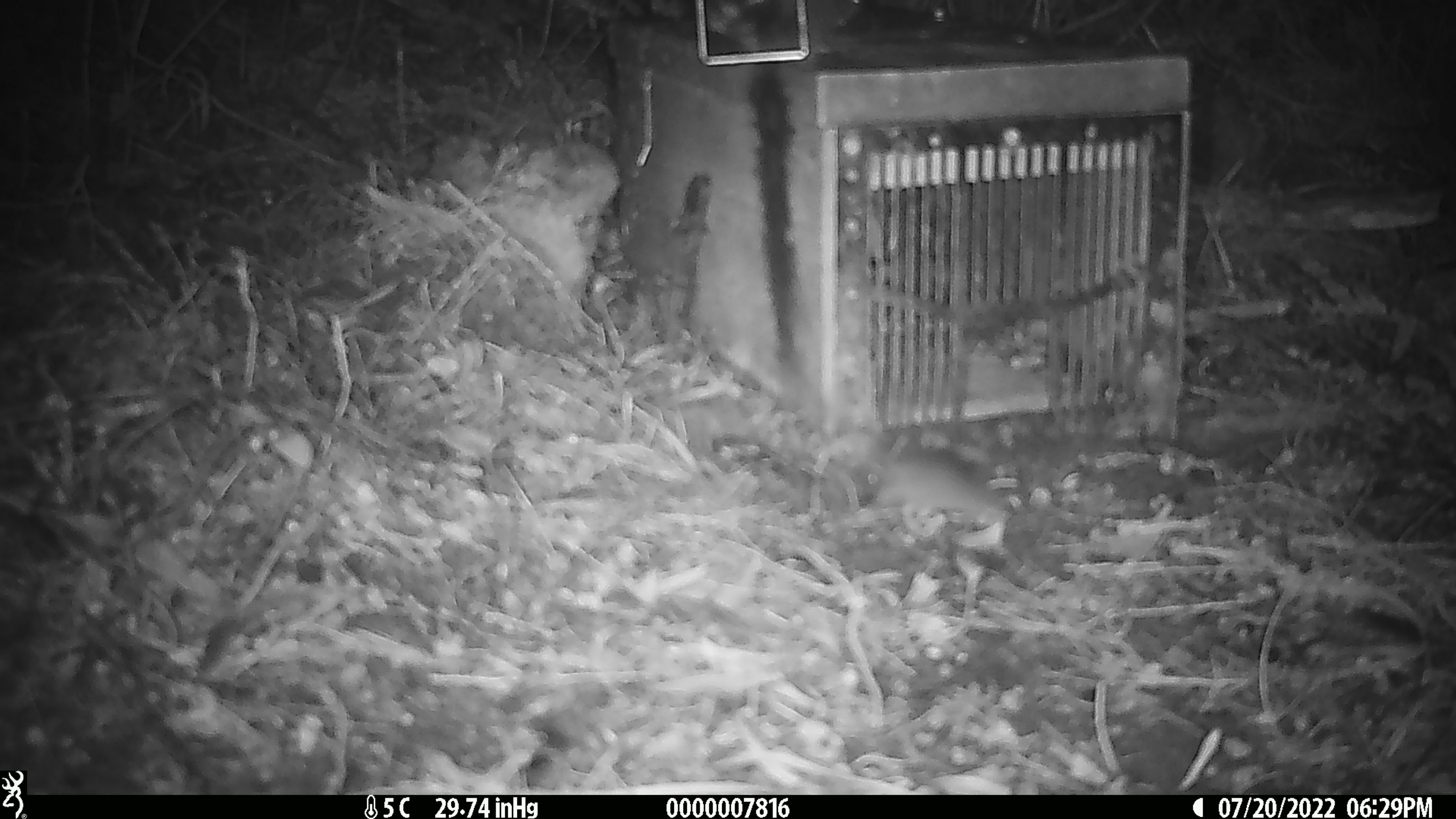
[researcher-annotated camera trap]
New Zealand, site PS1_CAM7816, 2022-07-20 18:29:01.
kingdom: Animalia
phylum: Chordata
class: Mammalia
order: Rodentia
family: Muridae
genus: Mus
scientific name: Mus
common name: mouse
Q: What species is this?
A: Mouse (Mus).